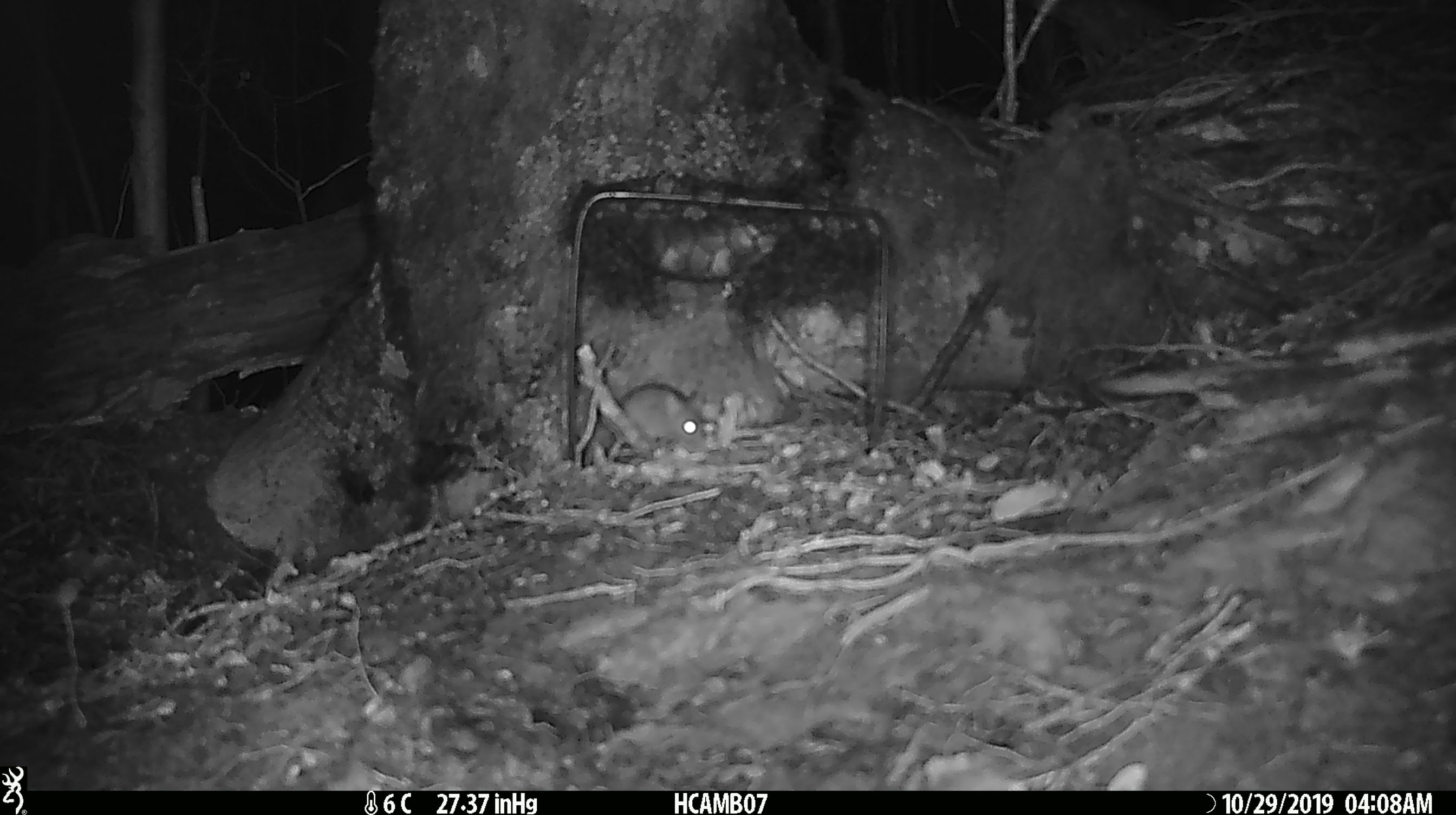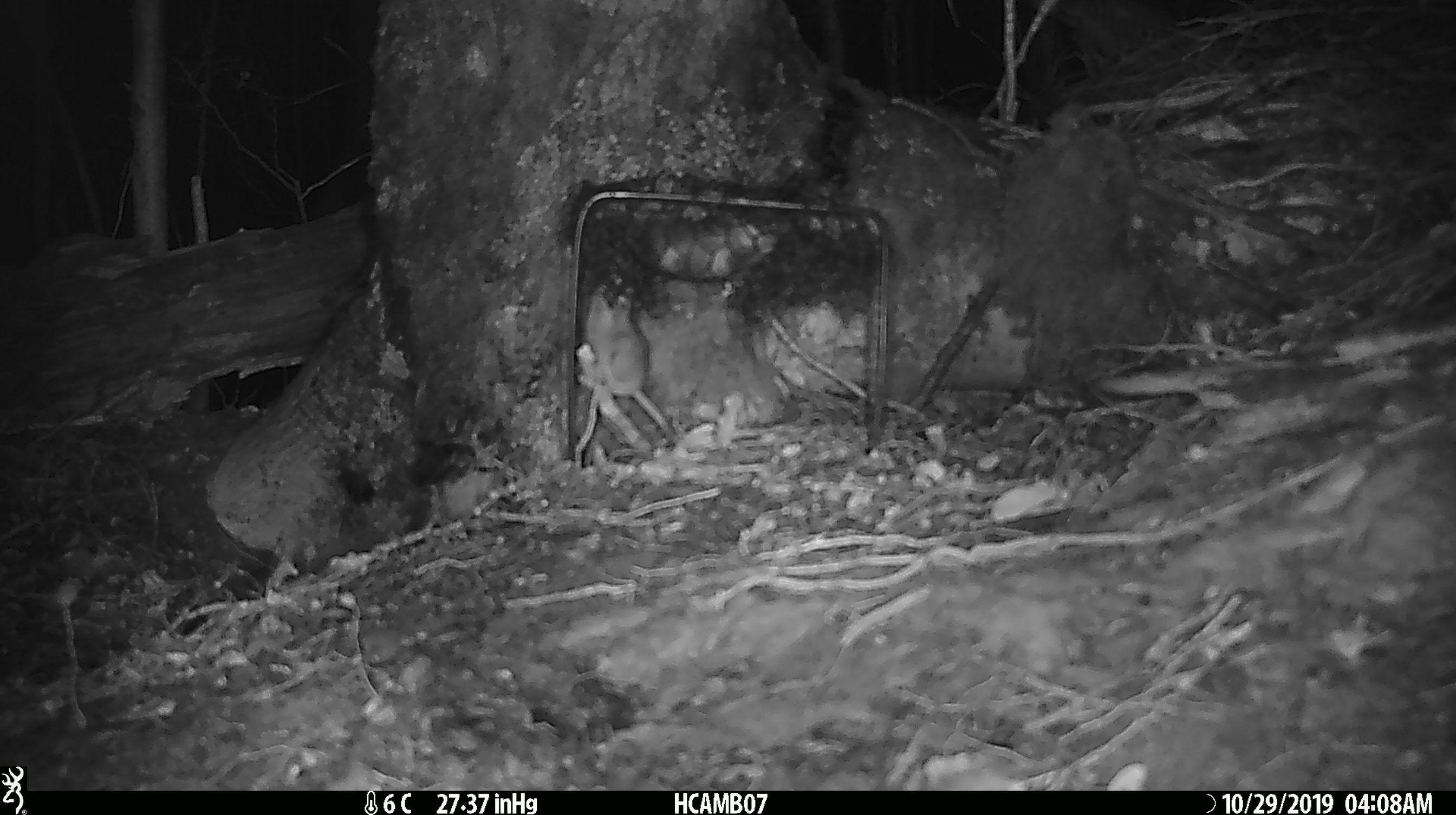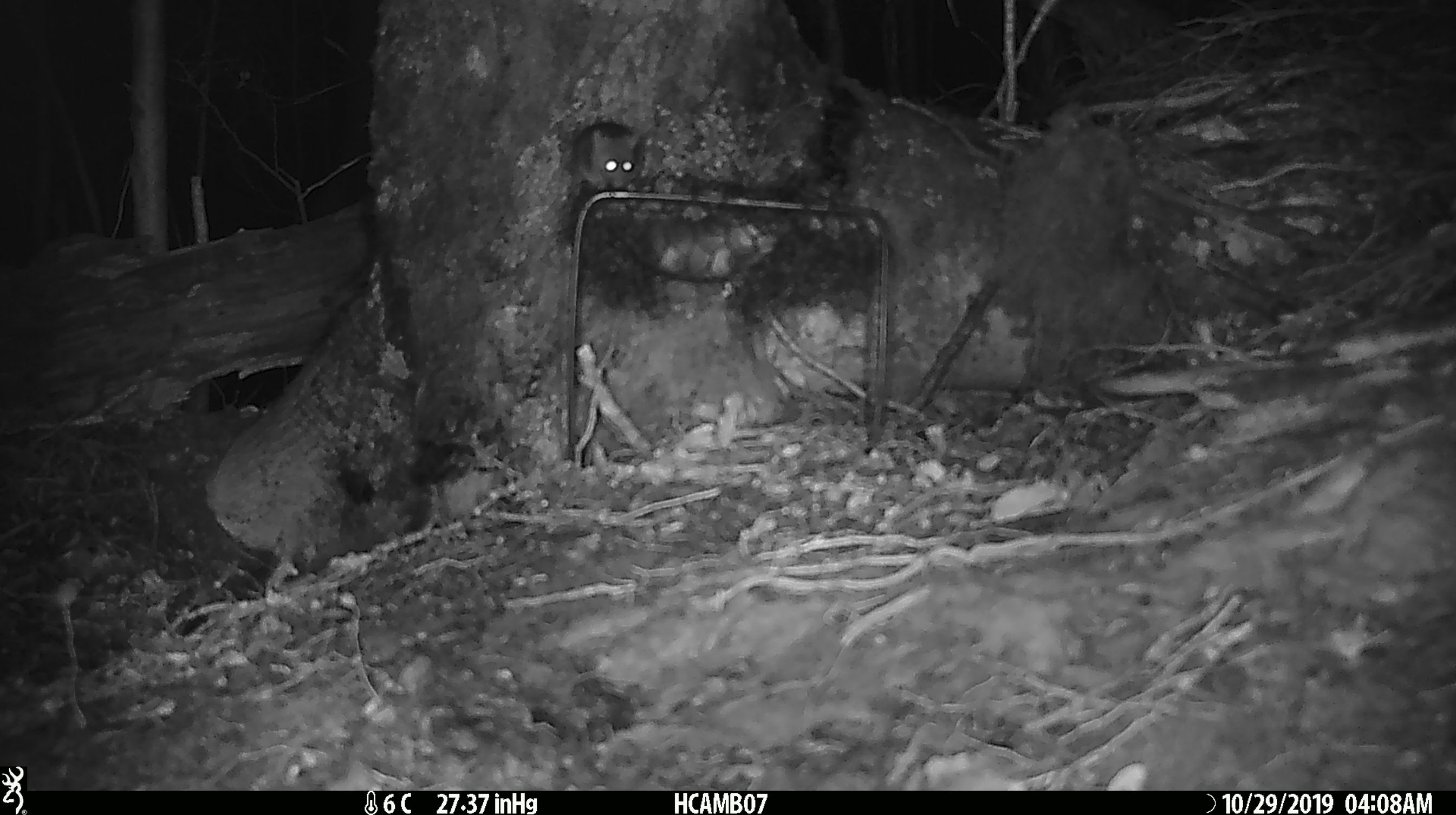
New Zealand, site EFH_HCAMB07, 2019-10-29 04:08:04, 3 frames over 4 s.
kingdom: Animalia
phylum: Chordata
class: Mammalia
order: Rodentia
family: Muridae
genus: Mus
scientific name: Mus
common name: mouse